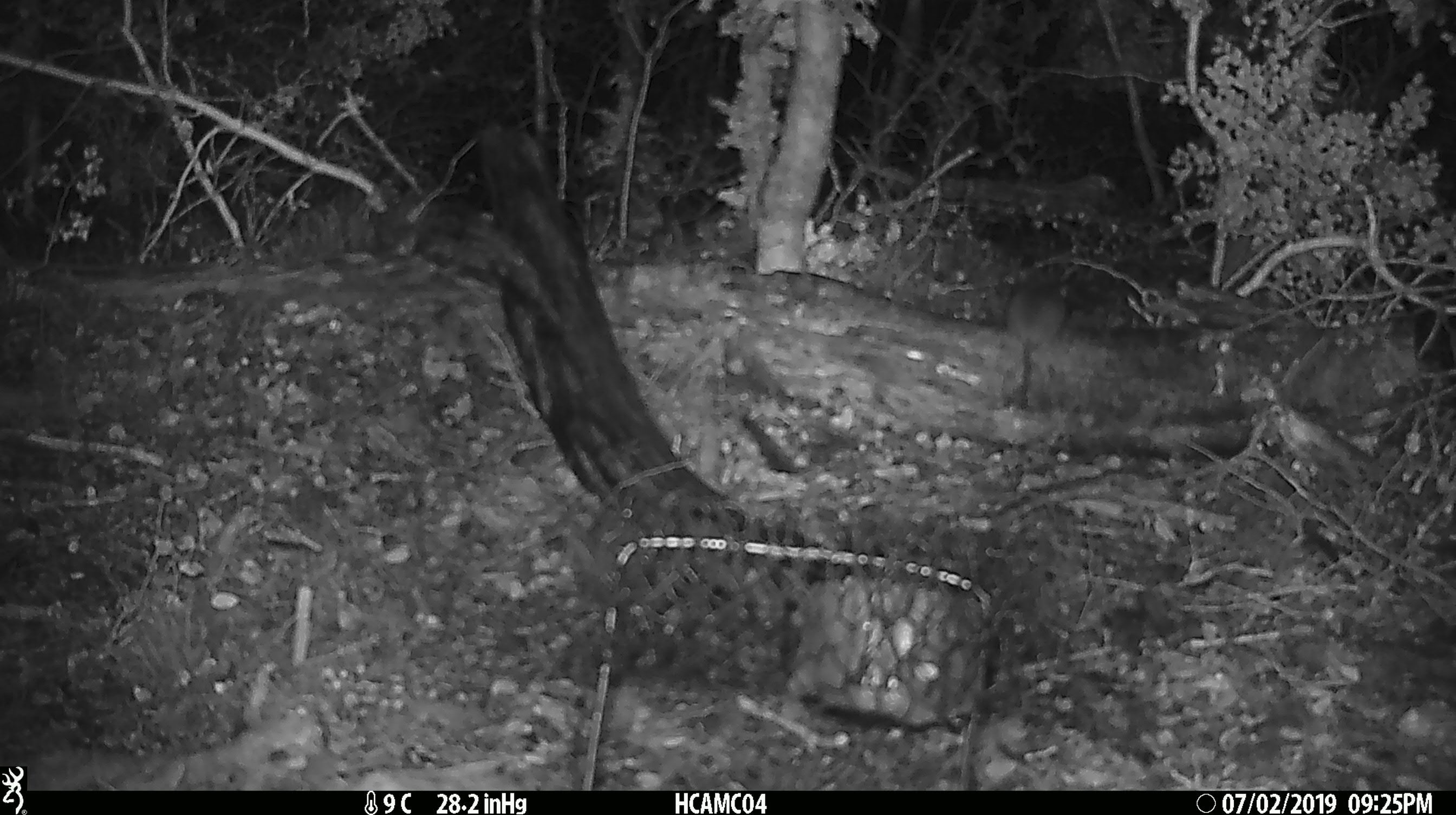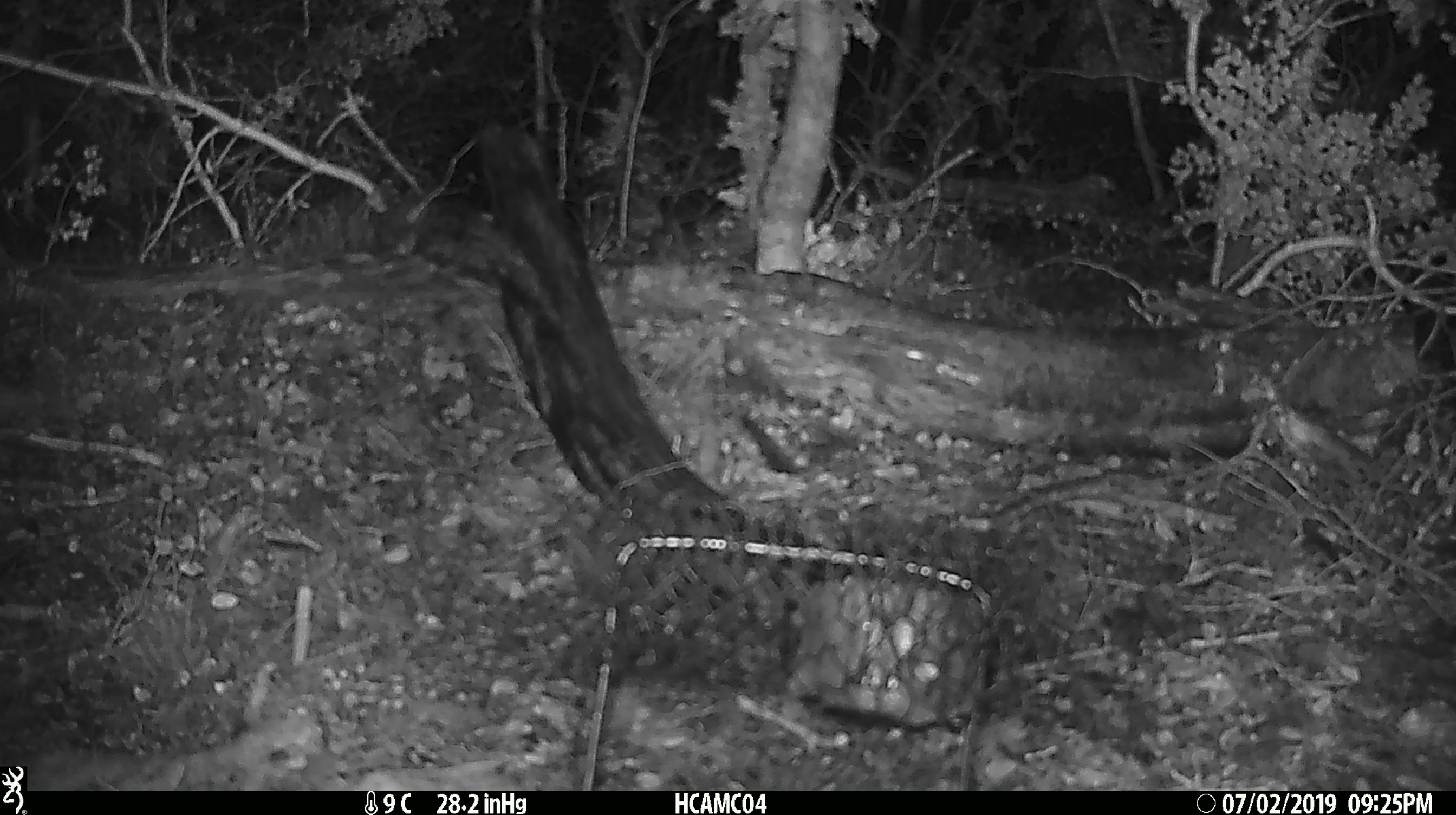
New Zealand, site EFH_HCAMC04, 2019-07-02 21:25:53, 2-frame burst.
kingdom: Animalia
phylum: Chordata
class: Mammalia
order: Rodentia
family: Muridae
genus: Mus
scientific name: Mus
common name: mouse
Mouse (Mus).